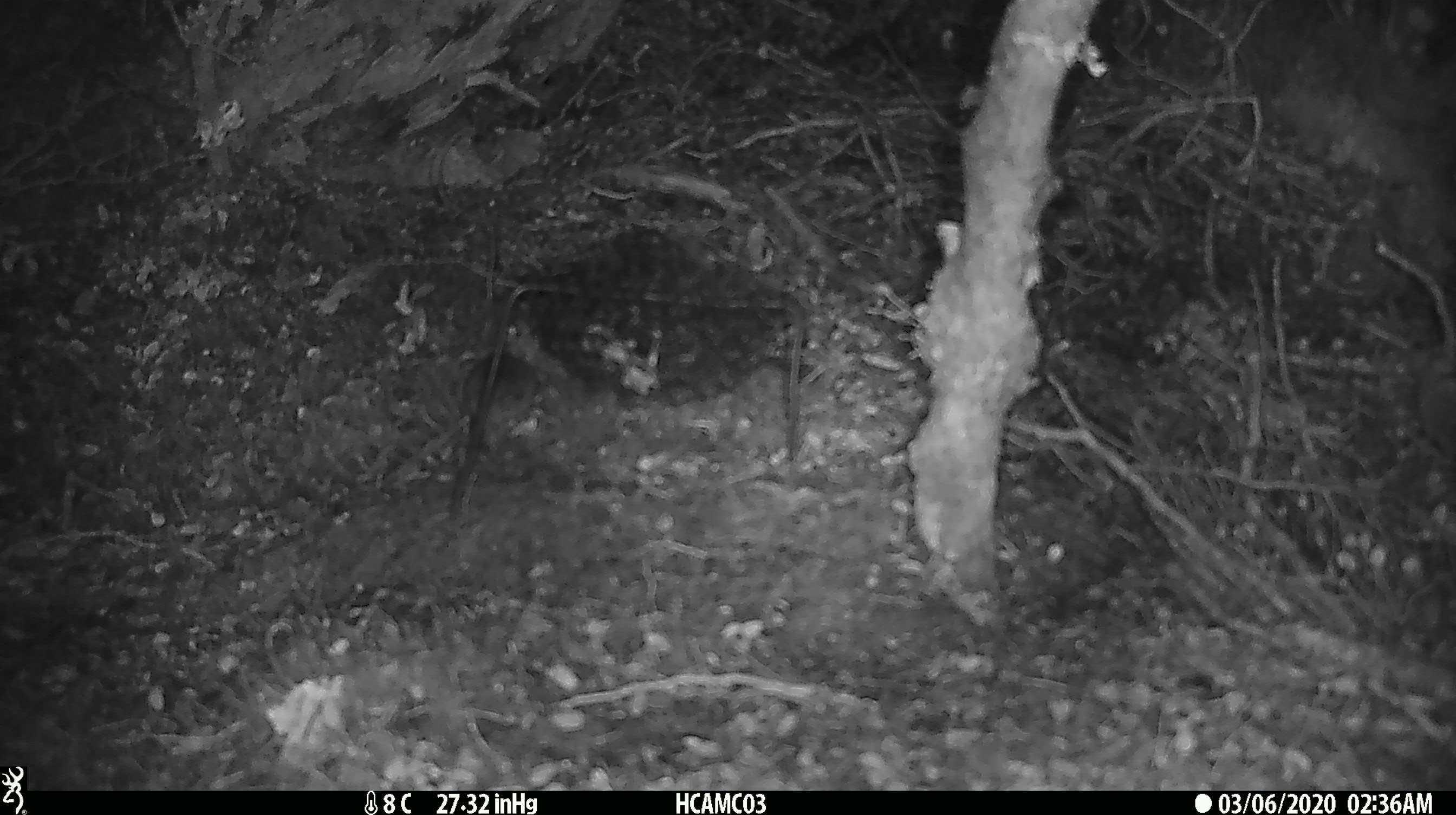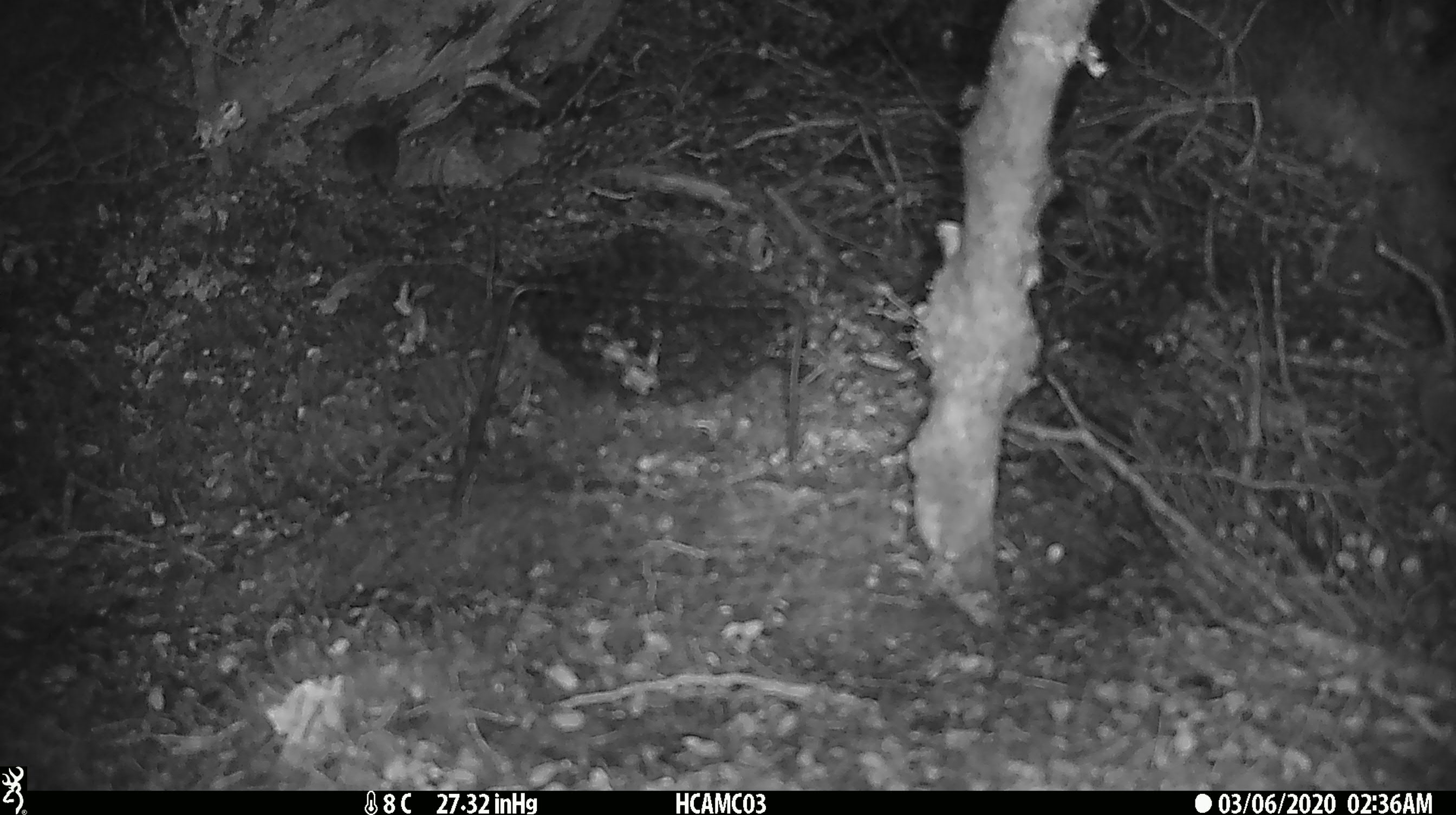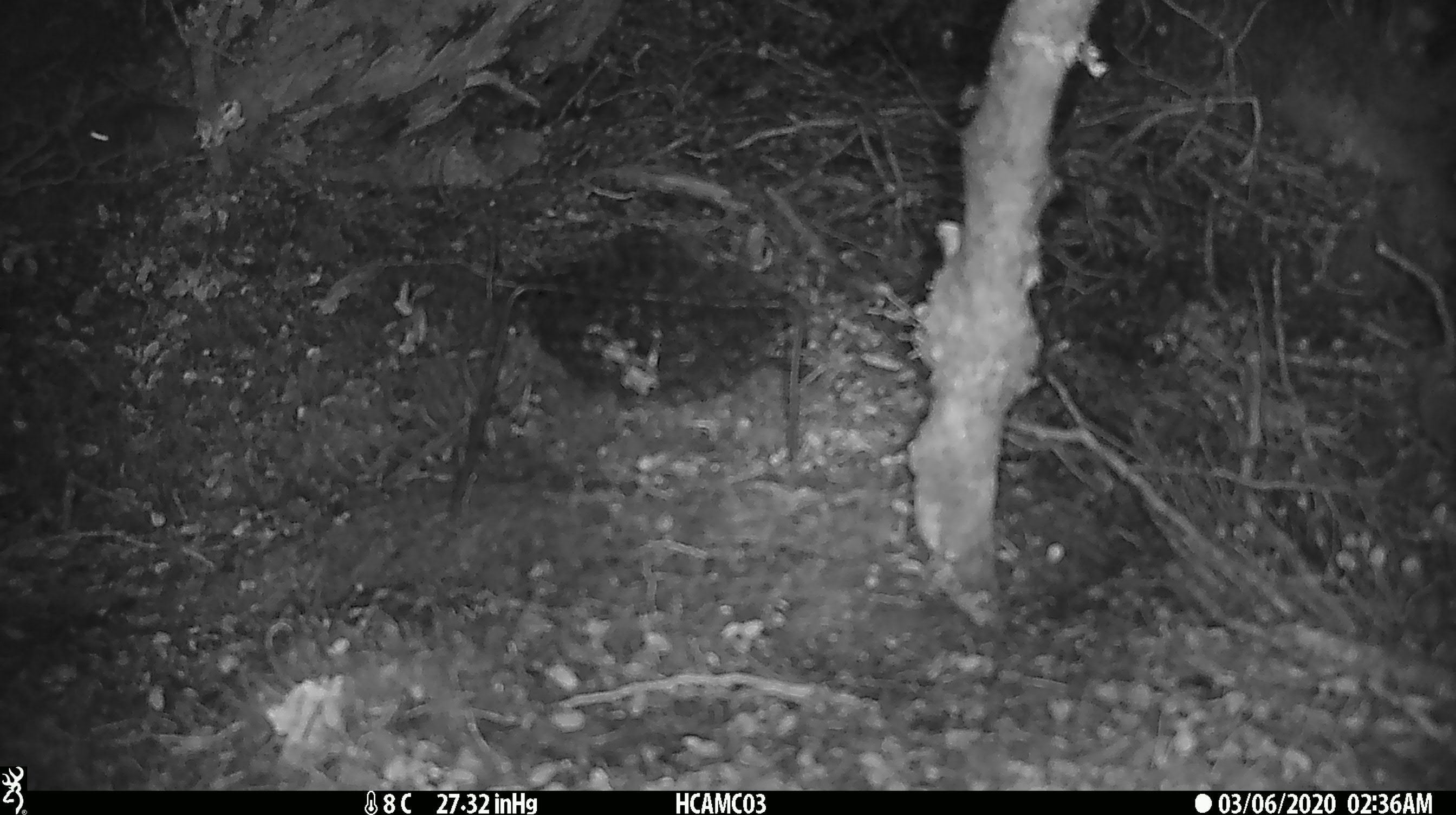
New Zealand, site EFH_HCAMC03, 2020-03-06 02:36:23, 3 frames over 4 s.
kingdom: Animalia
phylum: Chordata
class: Mammalia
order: Rodentia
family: Muridae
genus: Mus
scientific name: Mus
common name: mouse